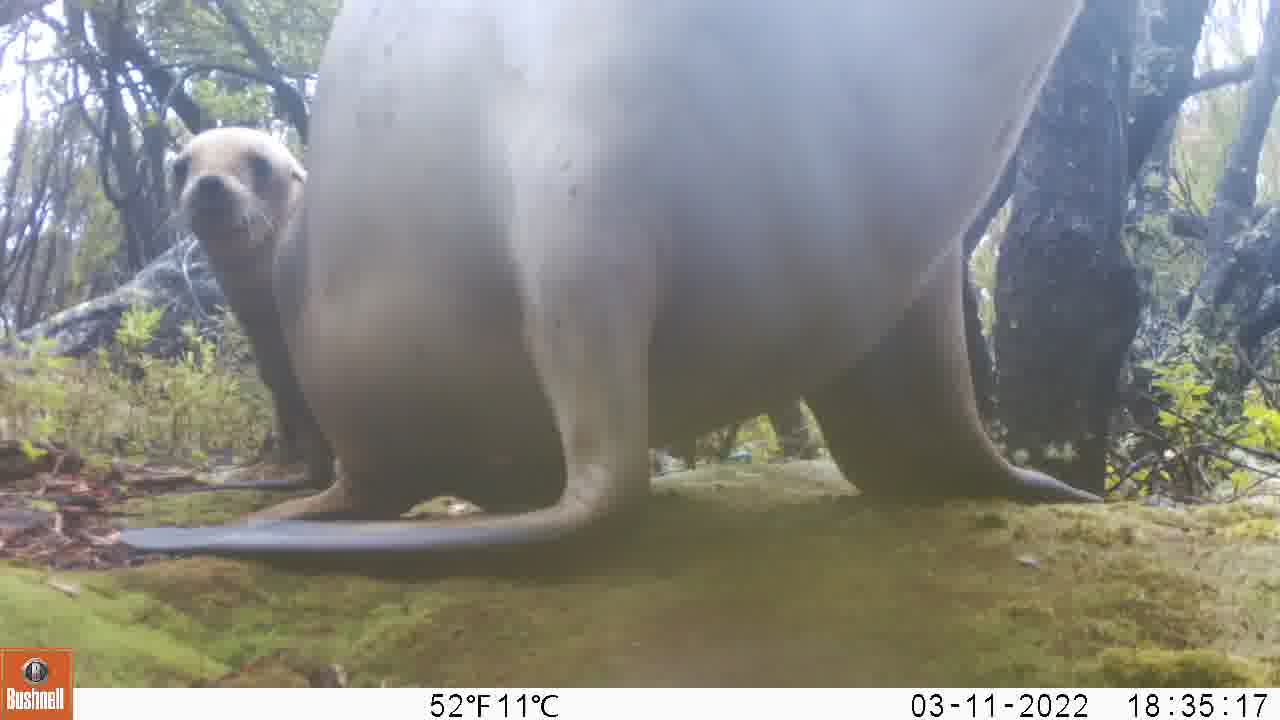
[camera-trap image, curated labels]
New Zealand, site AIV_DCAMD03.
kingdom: Animalia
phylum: Chordata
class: Mammalia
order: Carnivora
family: Otariidae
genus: Phocarctos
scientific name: Phocarctos hookeri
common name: new zealand sea lion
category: sealion